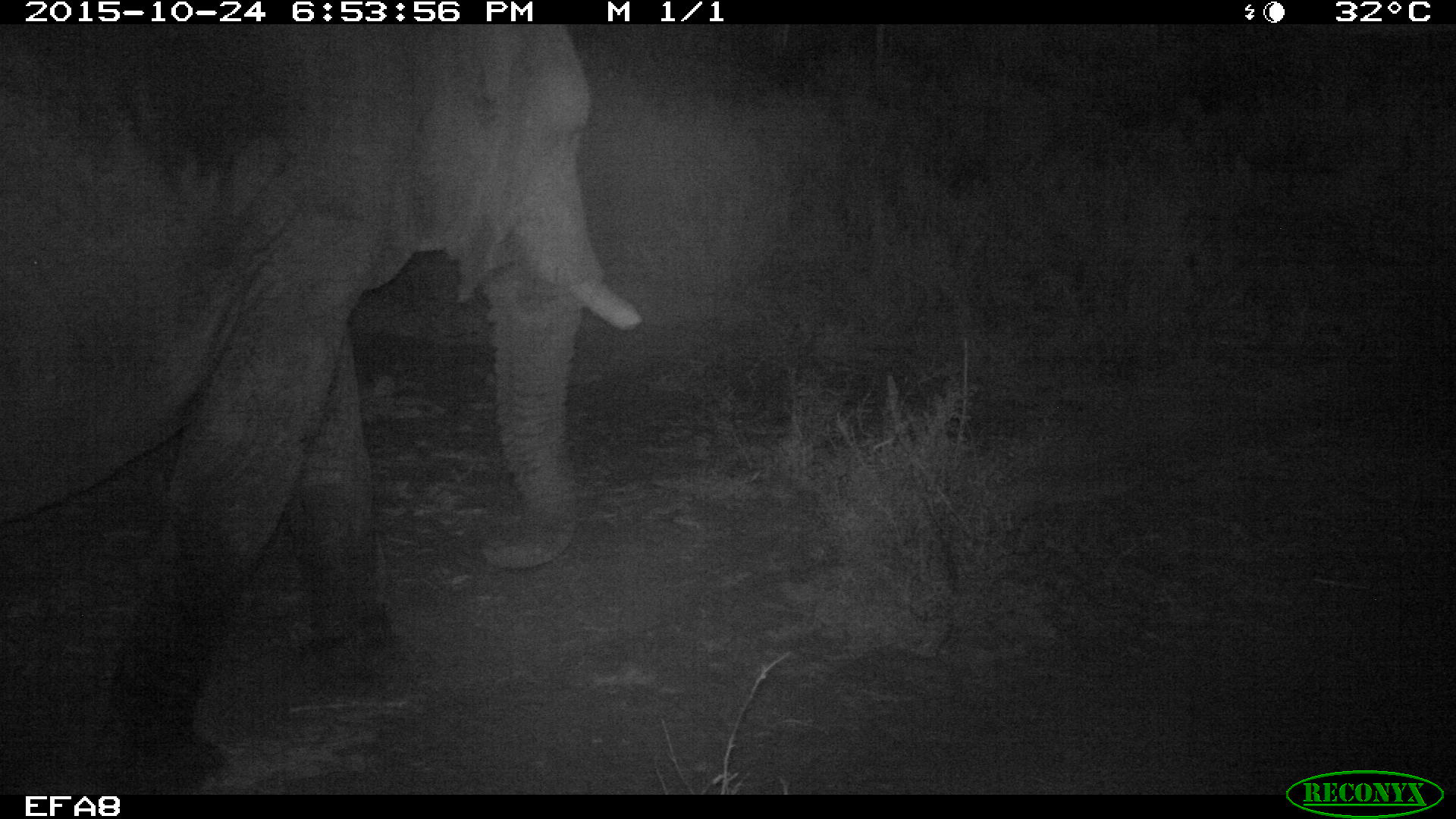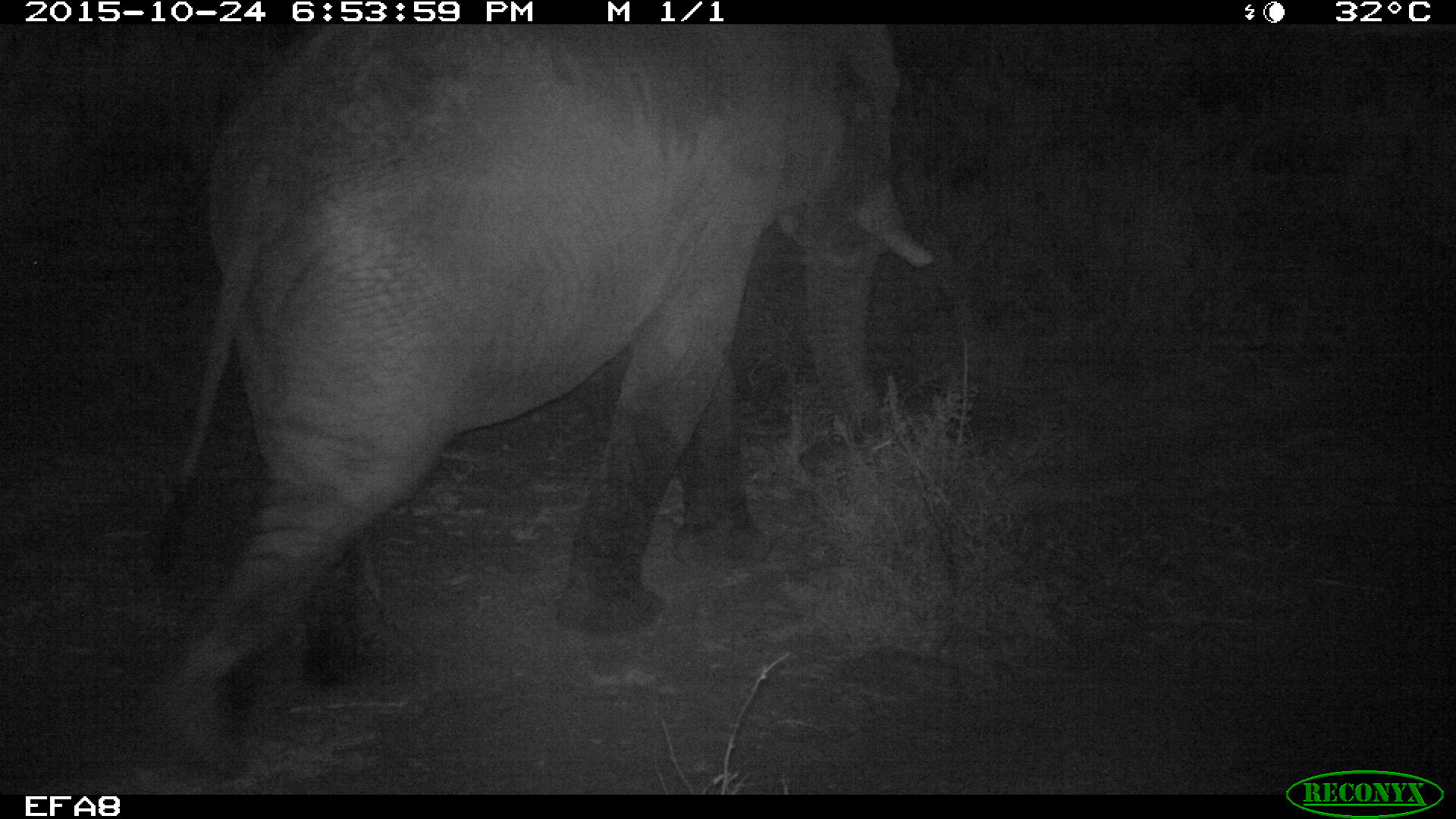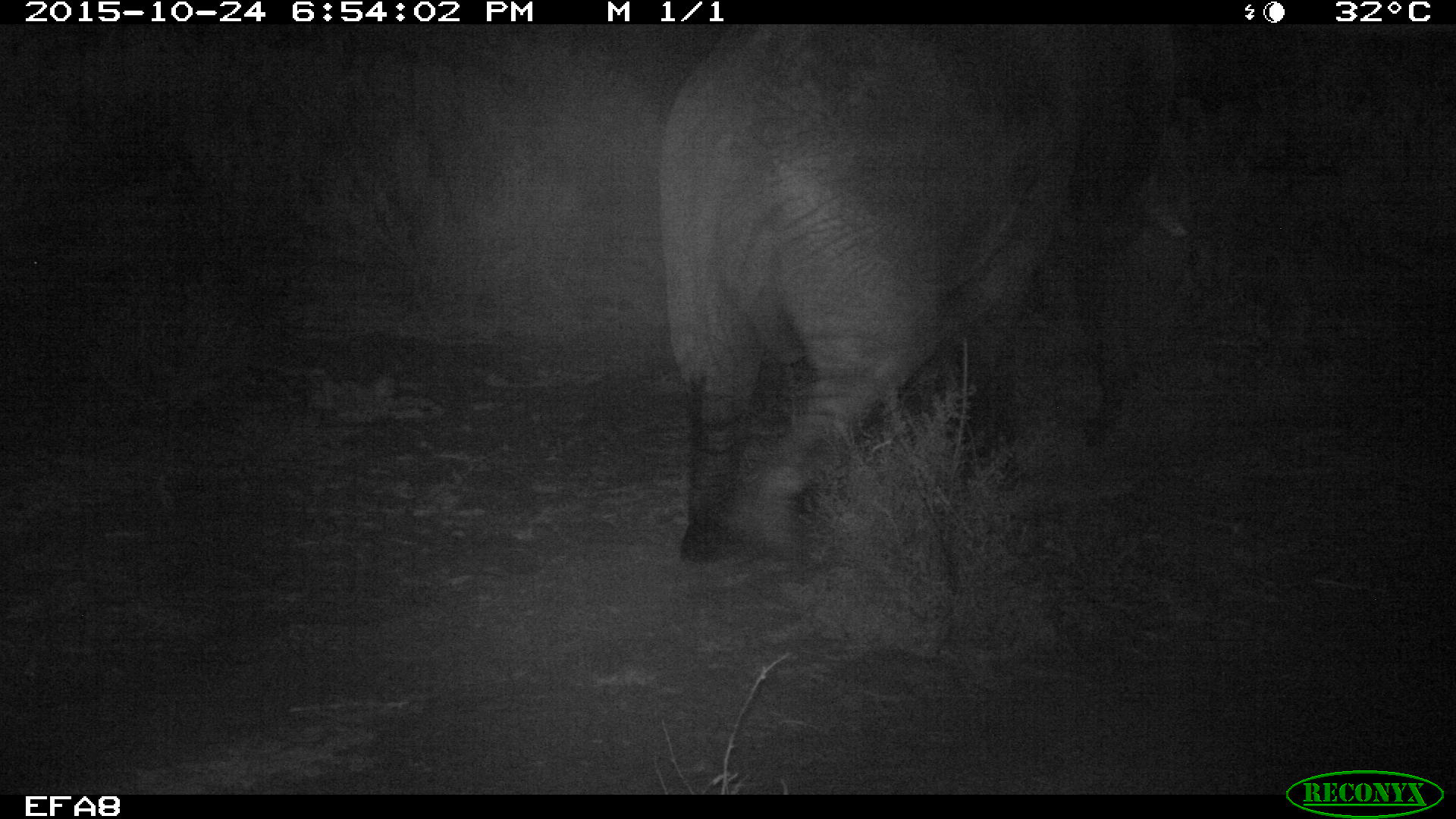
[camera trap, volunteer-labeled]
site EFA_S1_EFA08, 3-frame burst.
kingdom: Animalia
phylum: Chordata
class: Mammalia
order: Proboscidea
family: Elephantidae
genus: Loxodonta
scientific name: Loxodonta africana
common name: african bush elephant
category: elephant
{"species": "elephant (african bush elephant) (Loxodonta africana)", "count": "1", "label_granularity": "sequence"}